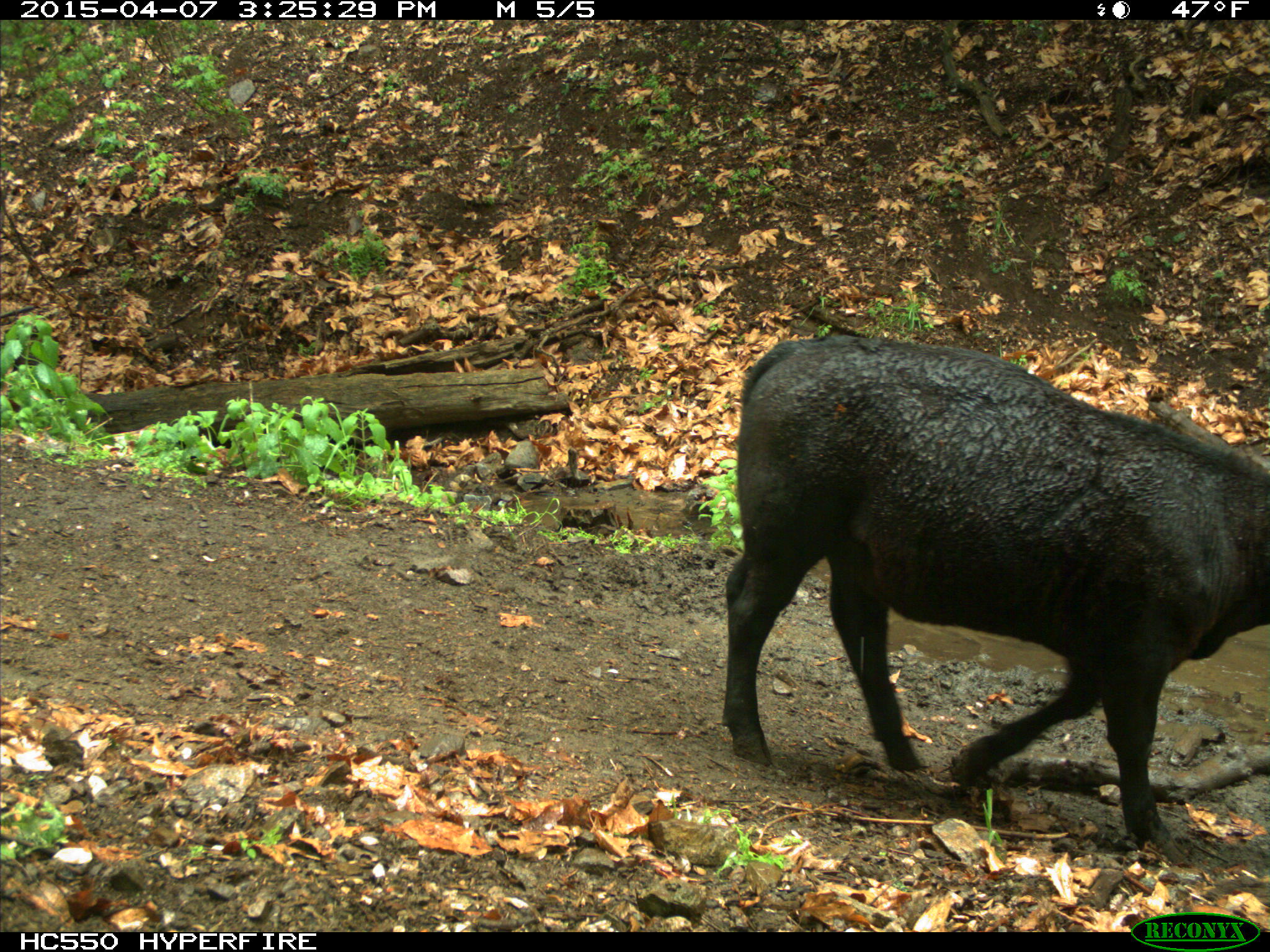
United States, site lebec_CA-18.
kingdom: Animalia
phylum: Chordata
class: Mammalia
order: Artiodactyla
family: Bovidae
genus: Bos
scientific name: Bos taurus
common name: domestic cow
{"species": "Bos taurus (domestic cow)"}